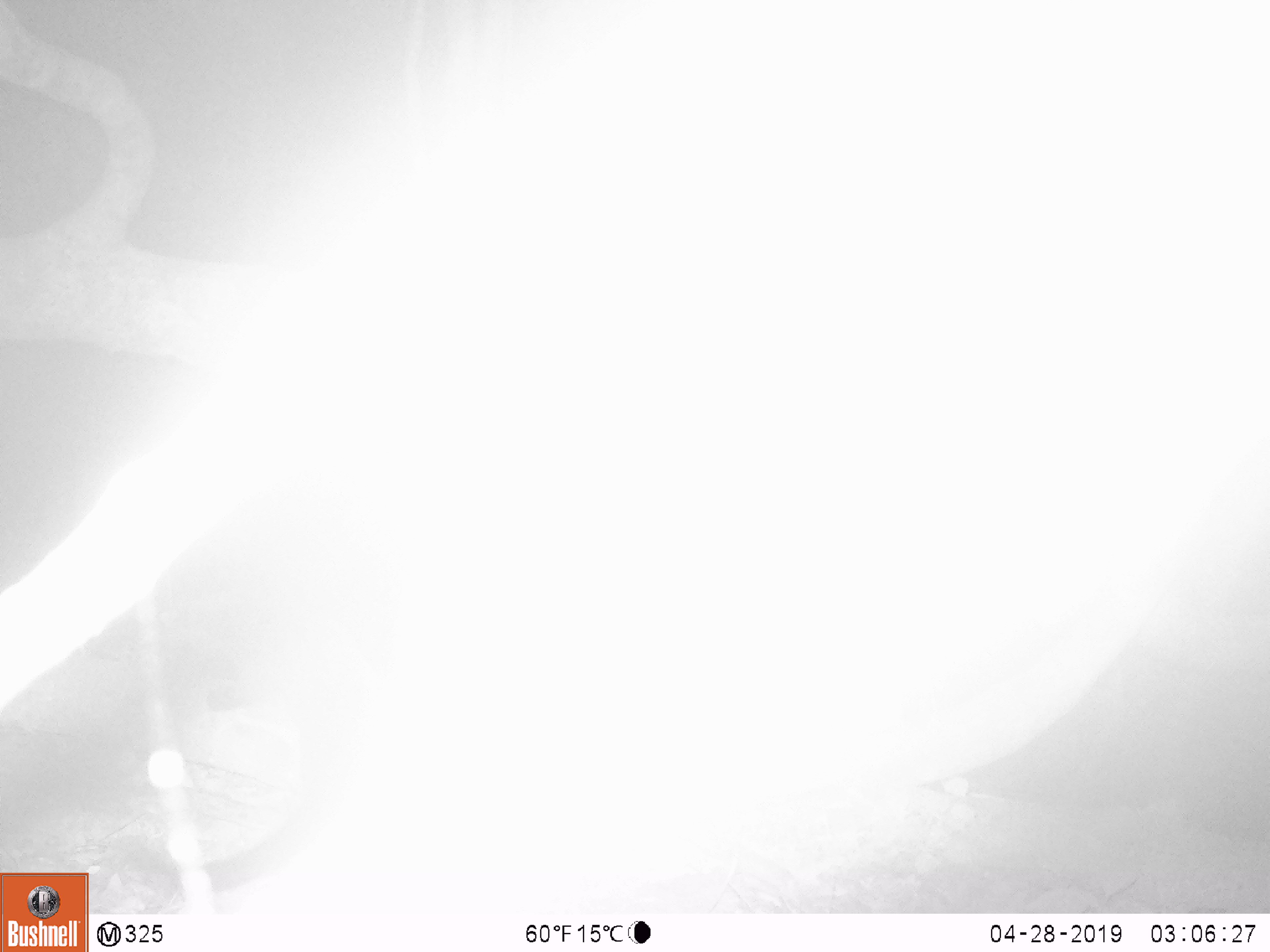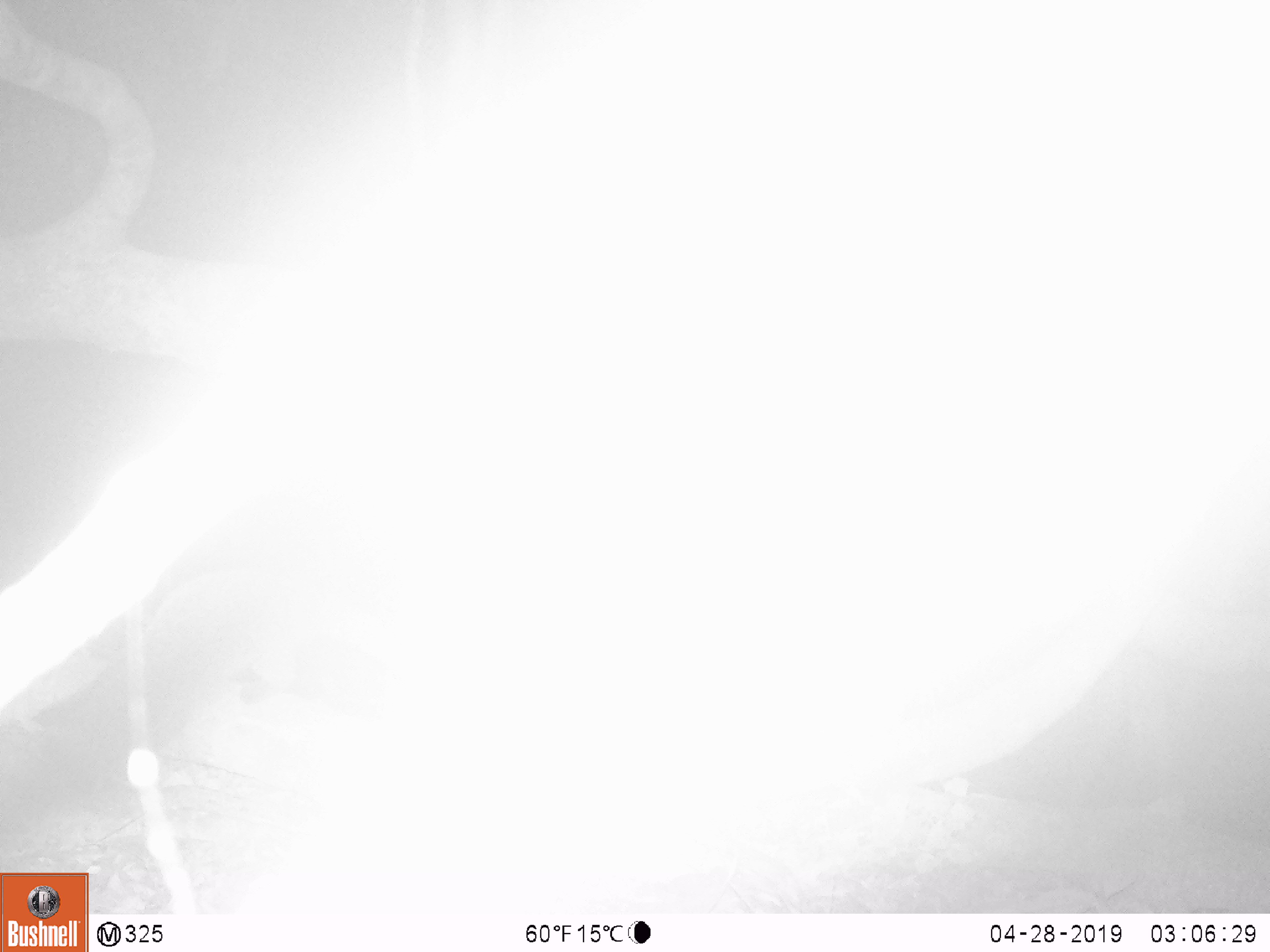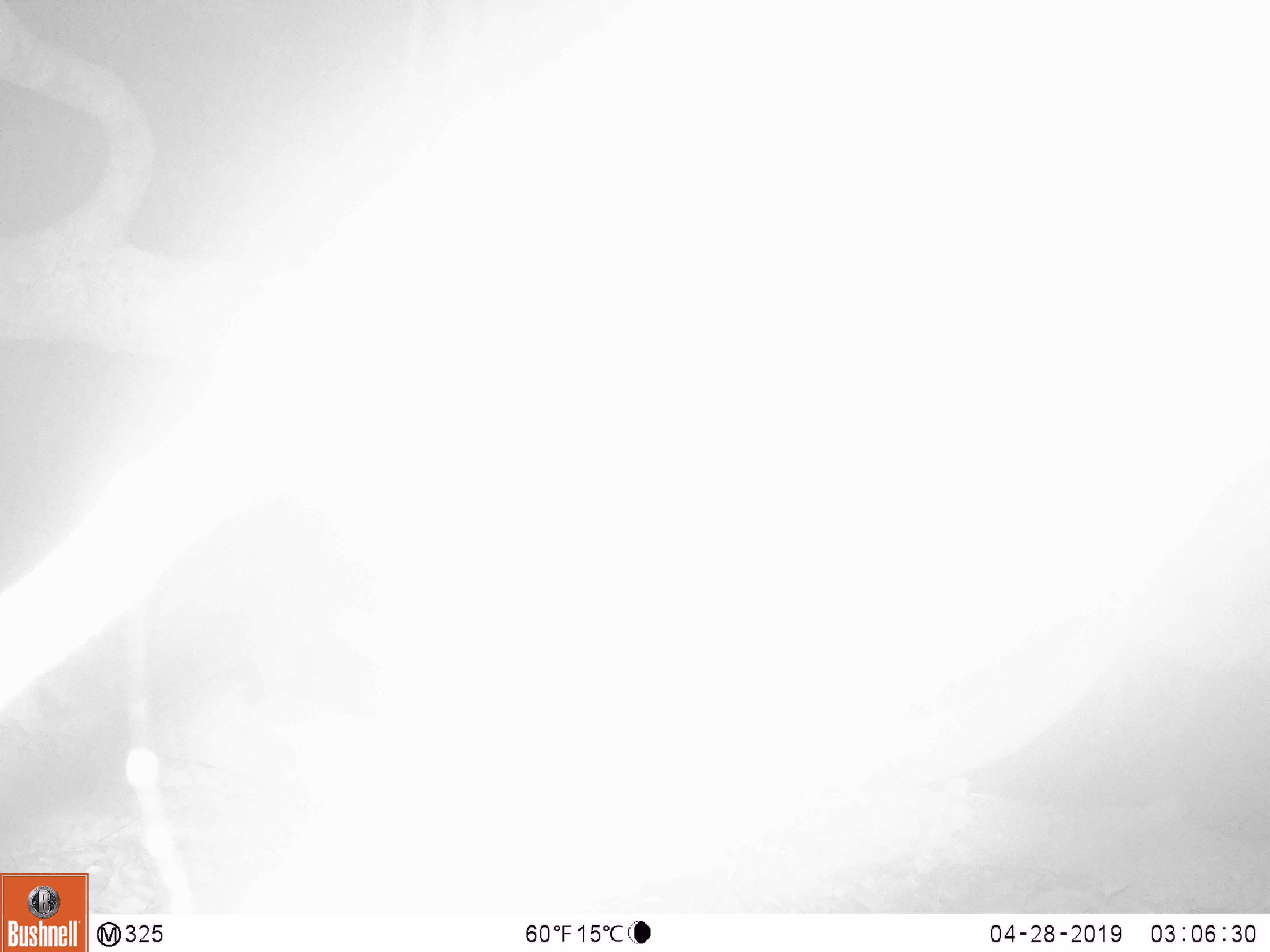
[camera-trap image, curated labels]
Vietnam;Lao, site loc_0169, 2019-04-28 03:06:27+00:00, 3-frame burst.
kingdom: Animalia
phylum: Chordata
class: Mammalia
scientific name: Mammalia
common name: mammal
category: unidentified small mammal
Unidentified small mammal (mammal) (Mammalia). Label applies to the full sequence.